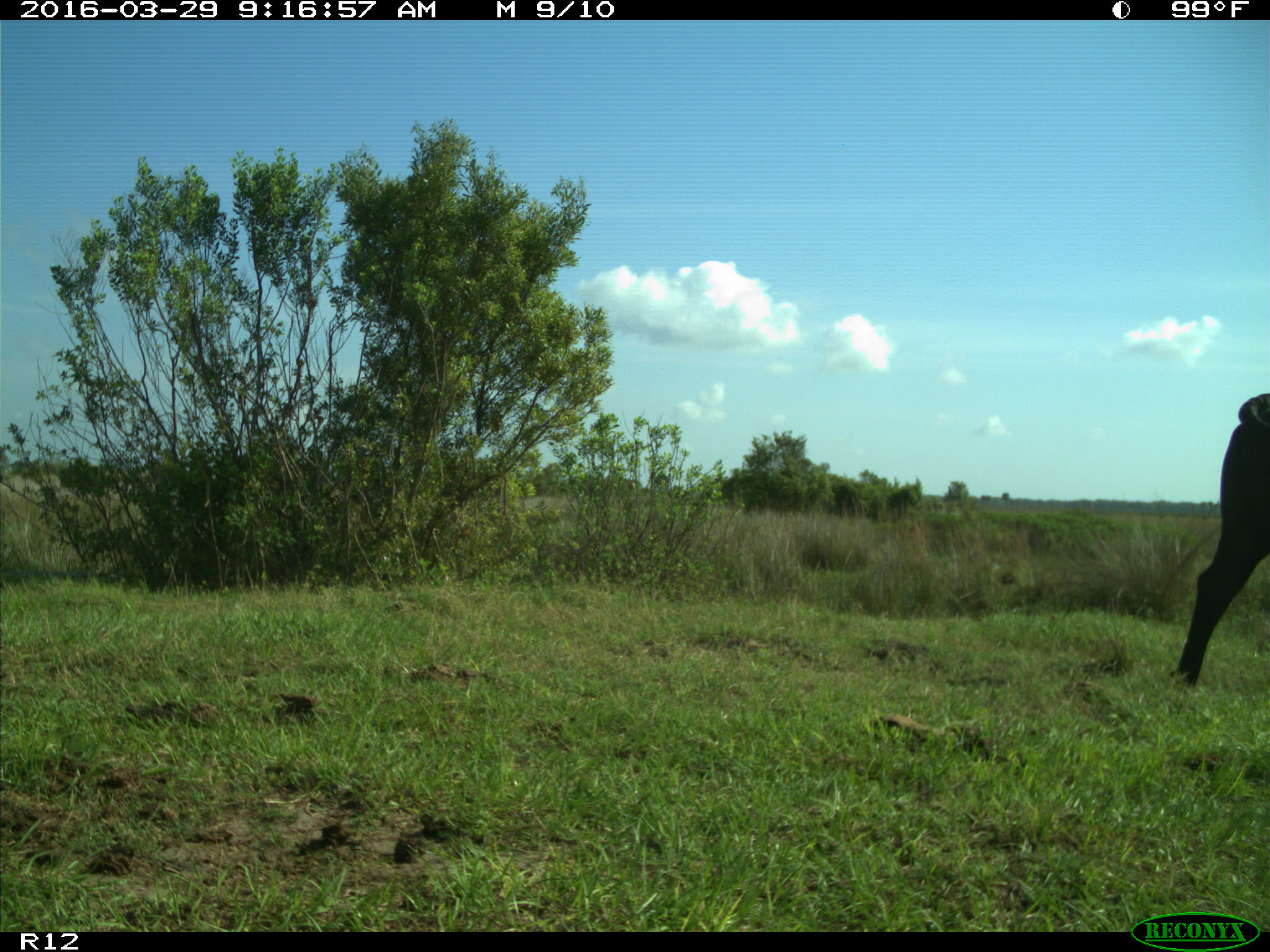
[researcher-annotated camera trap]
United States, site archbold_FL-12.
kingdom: Animalia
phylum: Chordata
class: Mammalia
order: Artiodactyla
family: Bovidae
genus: Bos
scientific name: Bos taurus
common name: domestic cow